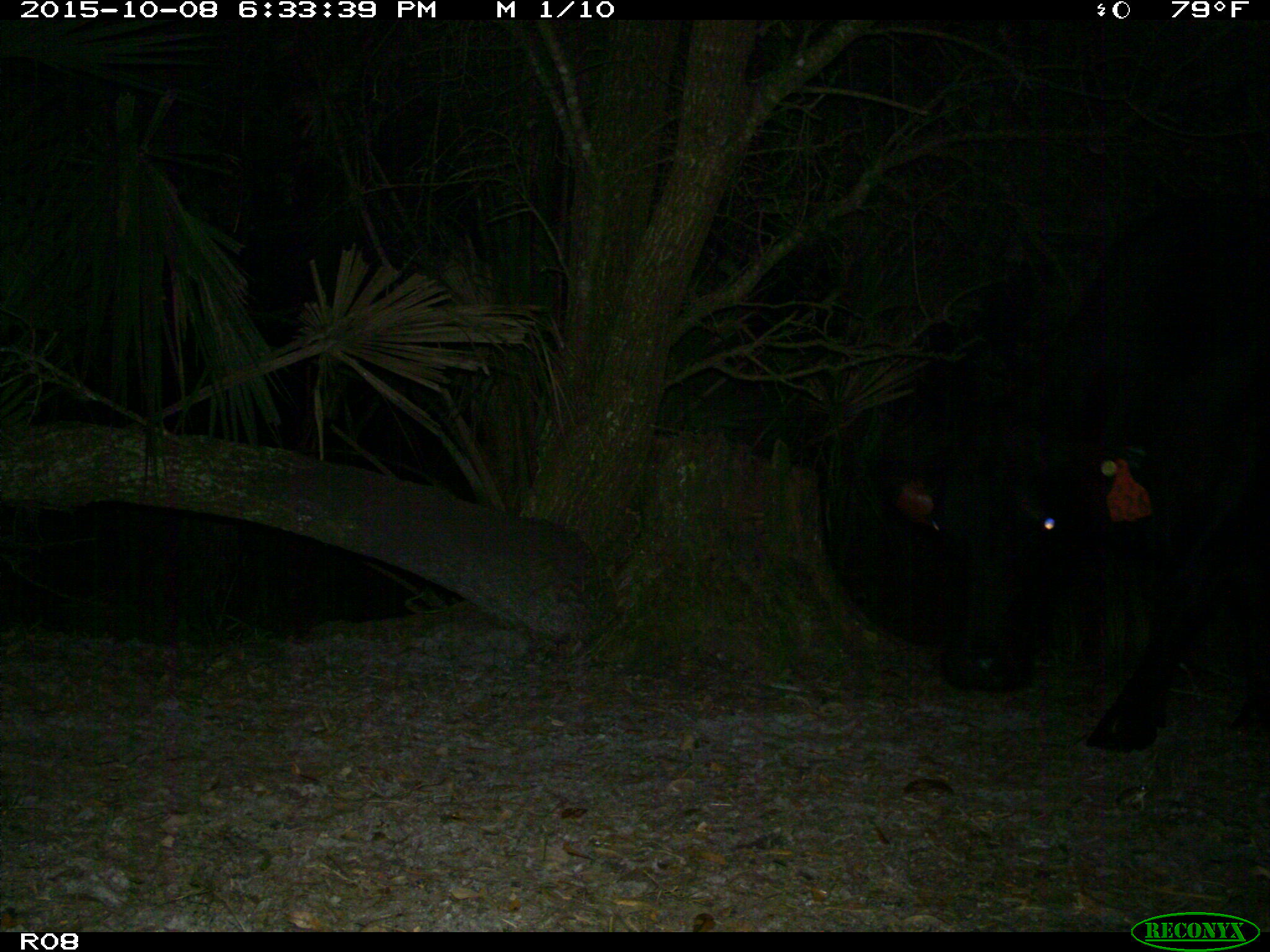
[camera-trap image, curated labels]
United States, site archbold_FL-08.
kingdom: Animalia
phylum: Chordata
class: Mammalia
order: Artiodactyla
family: Bovidae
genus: Bos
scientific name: Bos taurus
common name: domestic cow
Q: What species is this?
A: Bos taurus (domestic cow).